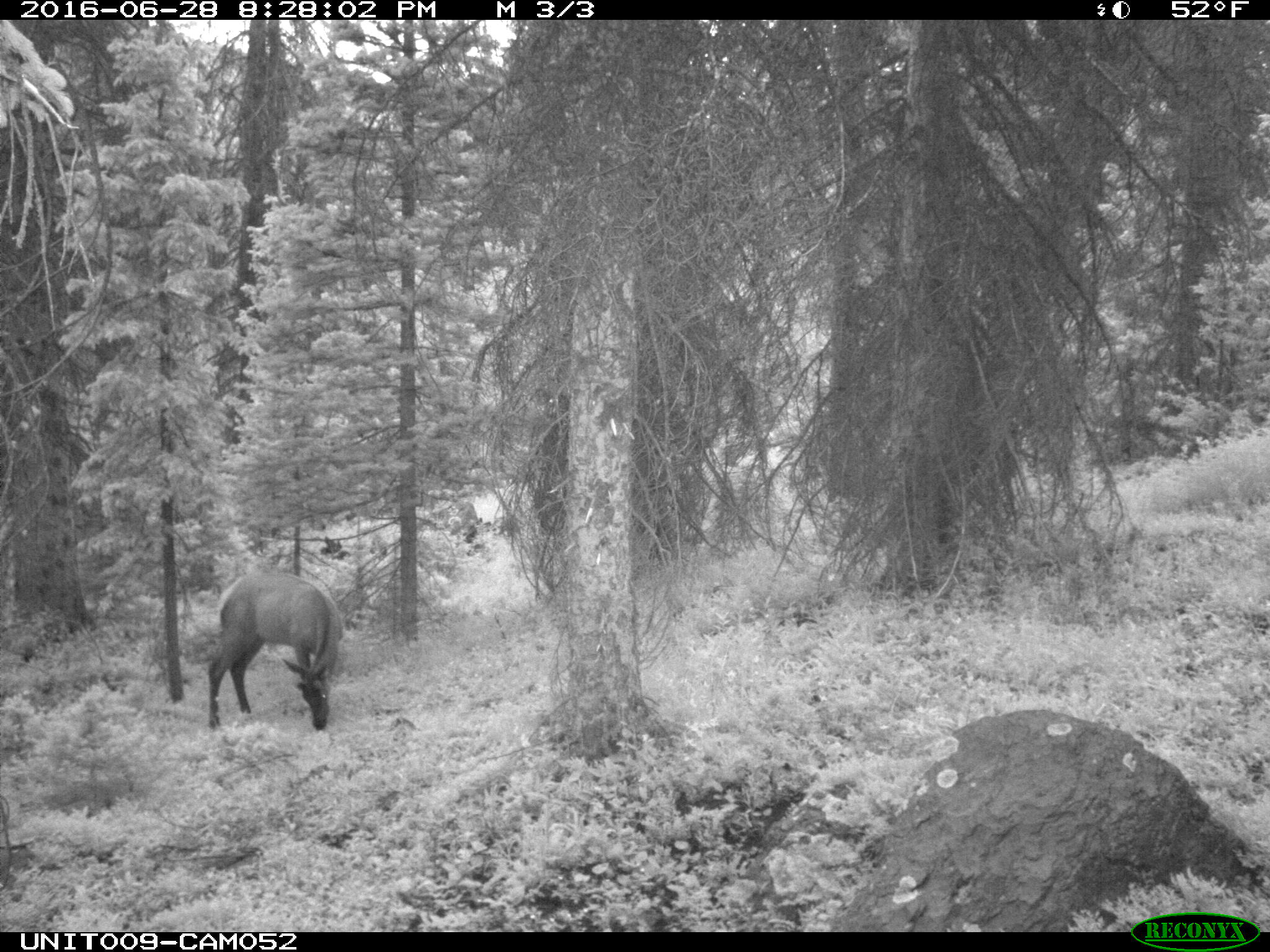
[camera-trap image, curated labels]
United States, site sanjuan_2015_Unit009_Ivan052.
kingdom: Animalia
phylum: Chordata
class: Mammalia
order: Artiodactyla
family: Cervidae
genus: Cervus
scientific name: Cervus elaphus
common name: red deer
Cervus elaphus (red deer).